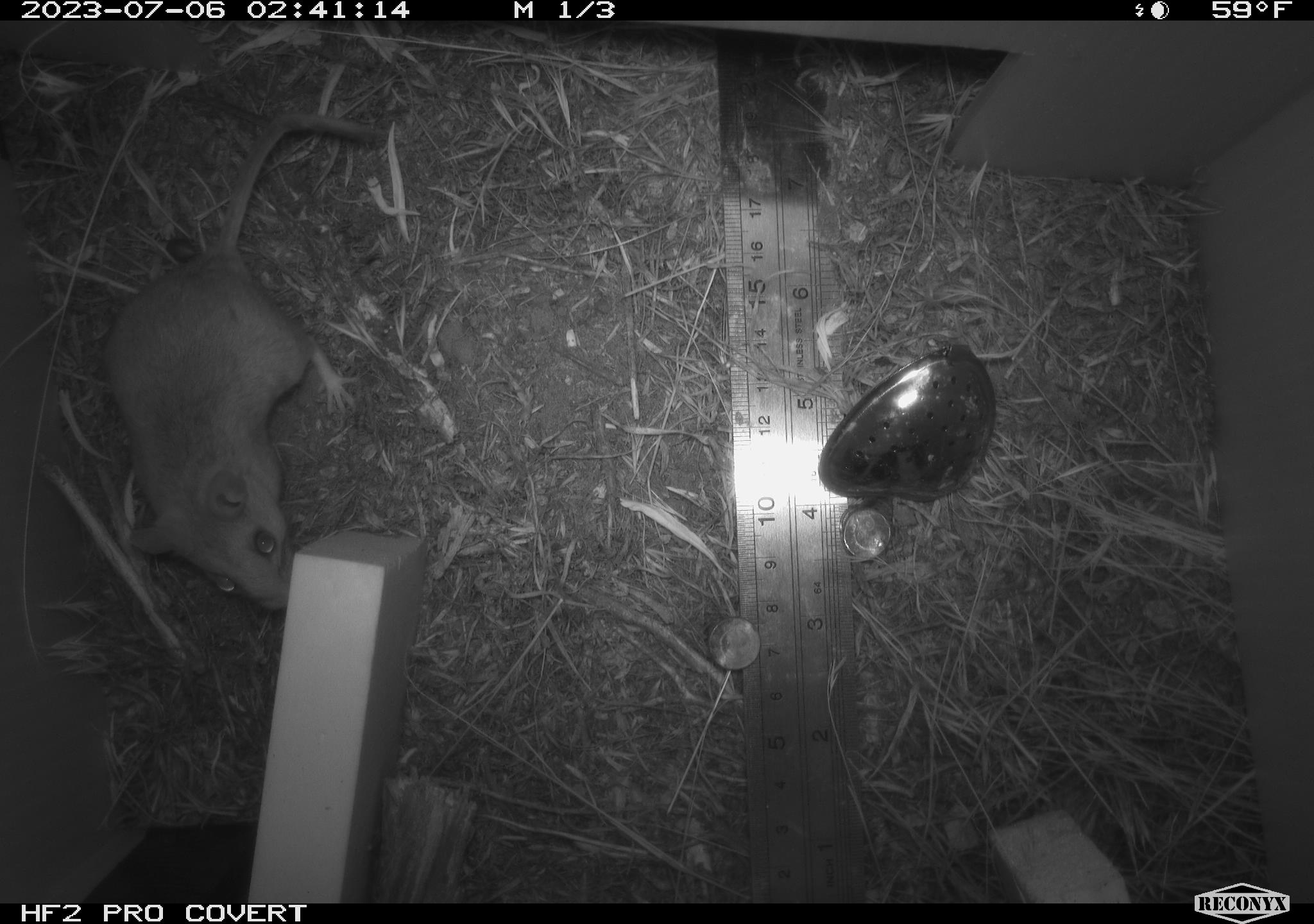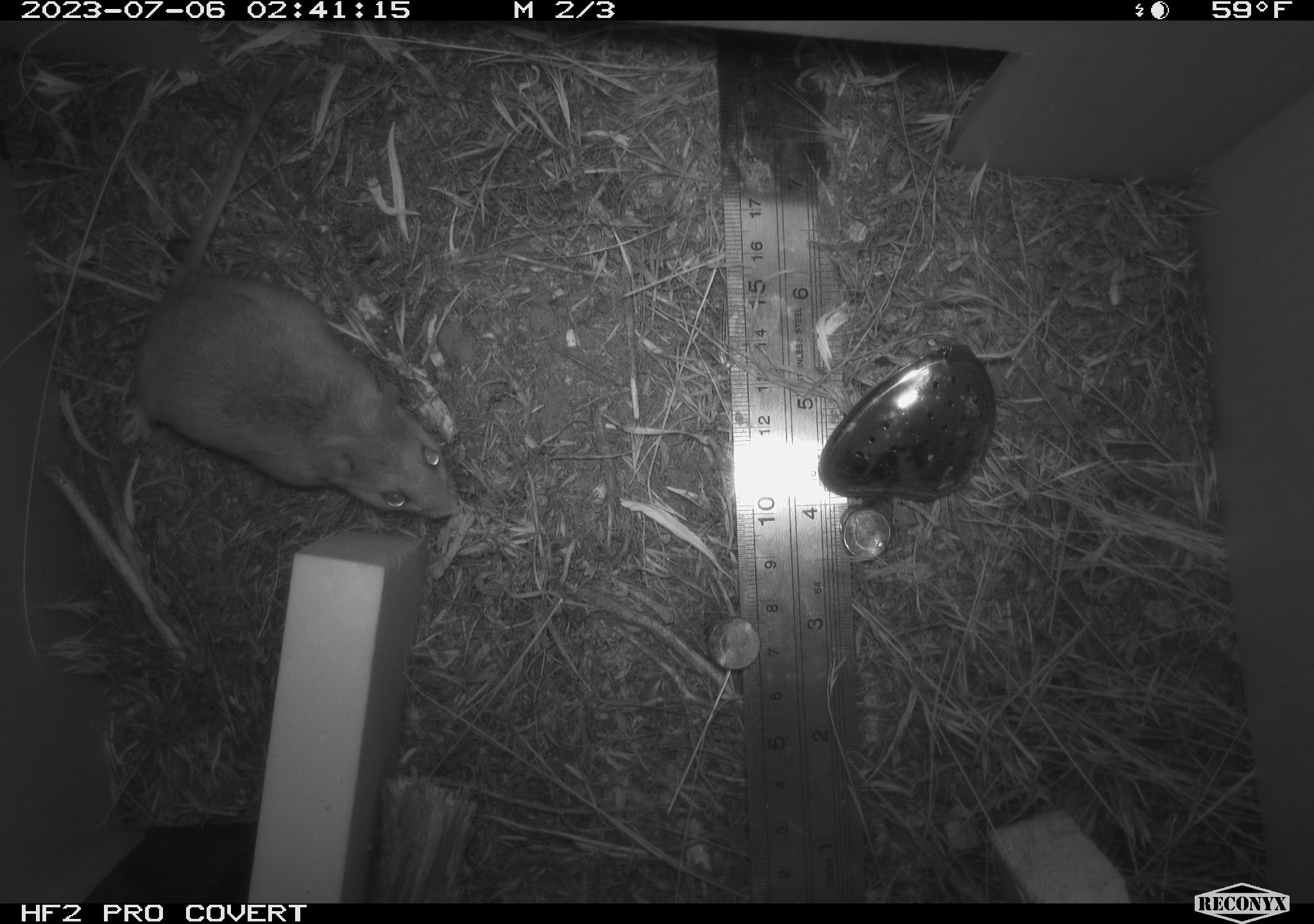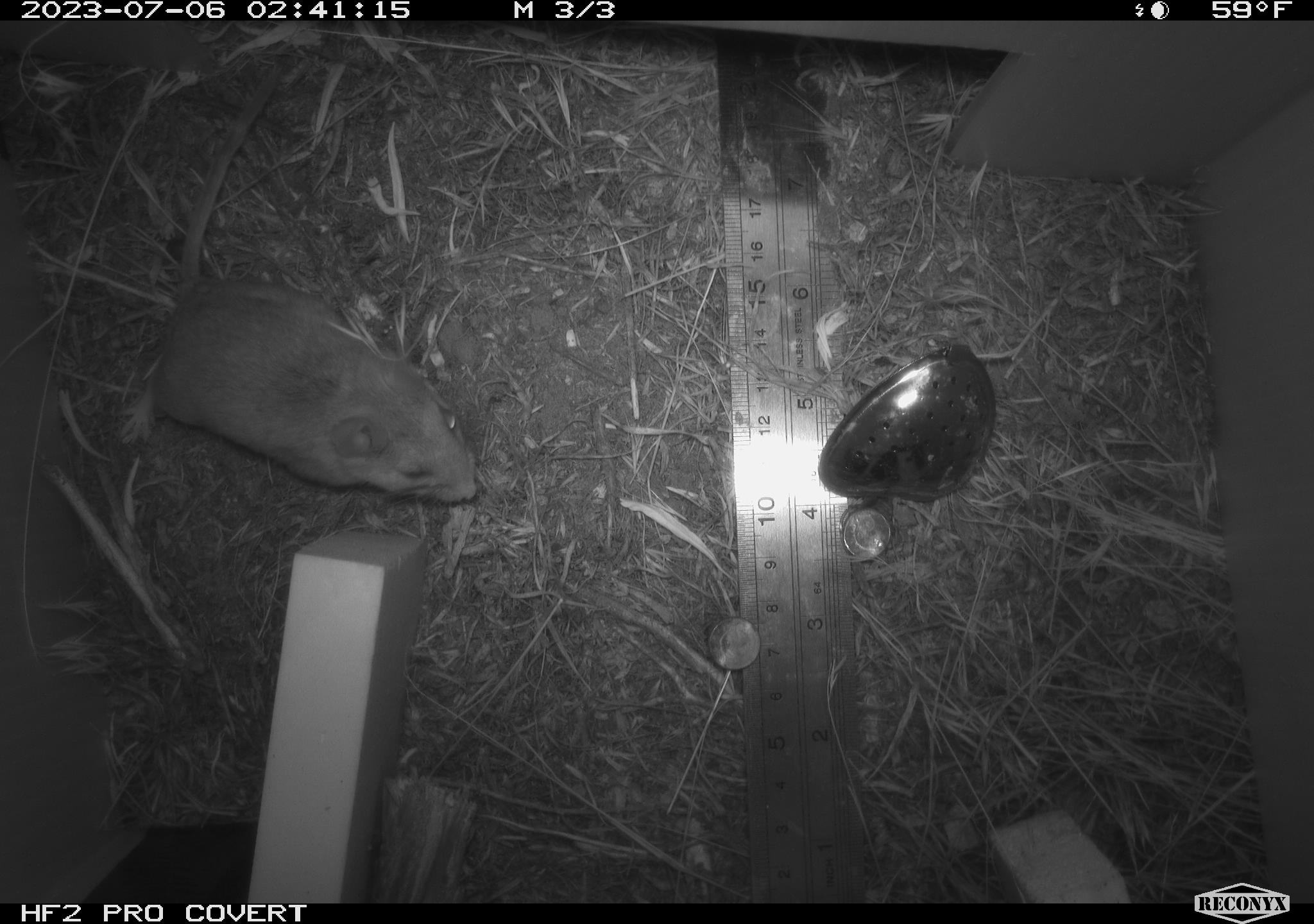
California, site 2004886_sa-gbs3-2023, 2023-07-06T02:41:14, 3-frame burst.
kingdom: Animalia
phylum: Chordata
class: Mammalia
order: Rodentia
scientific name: Rodentia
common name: mouse species